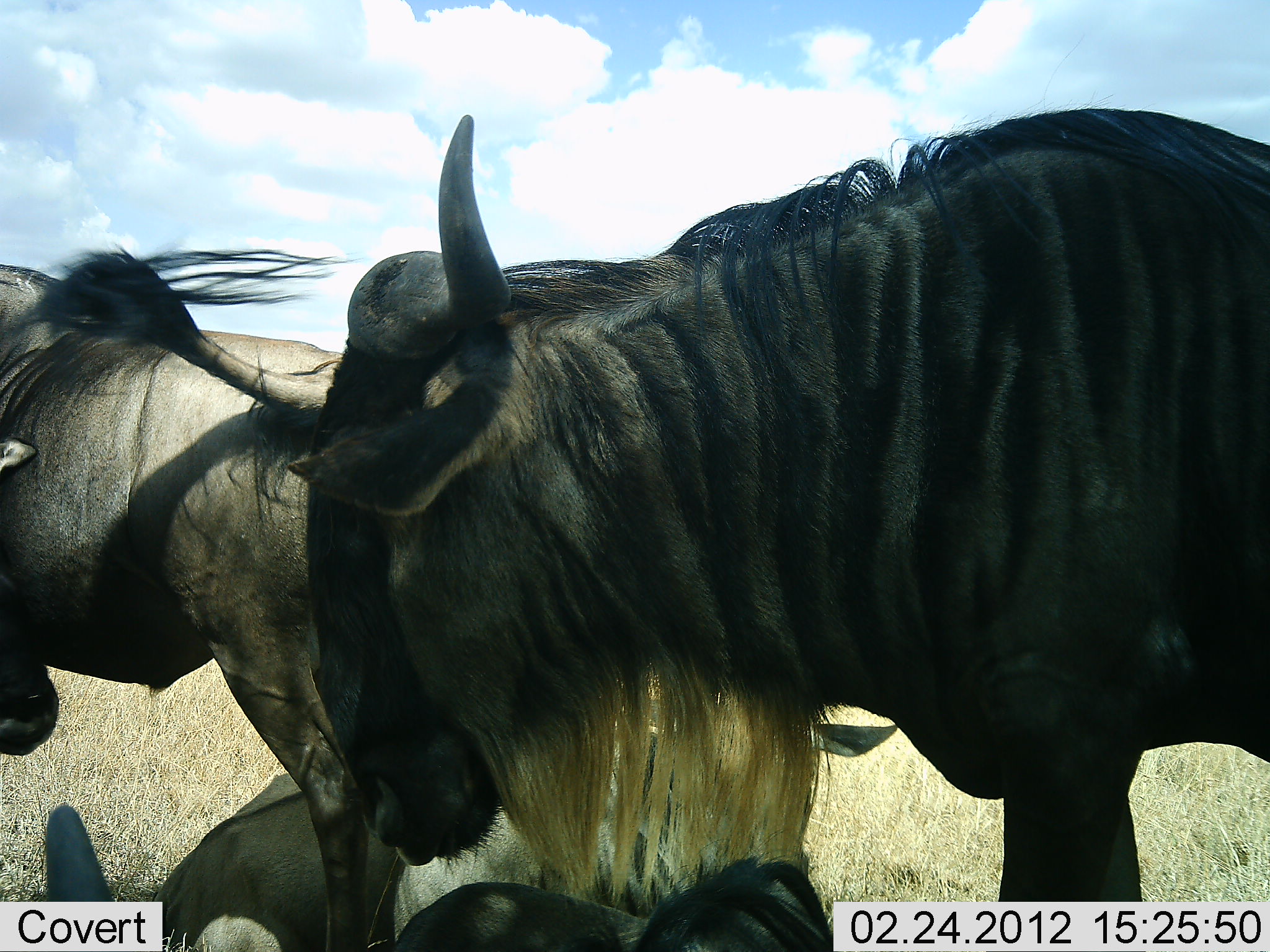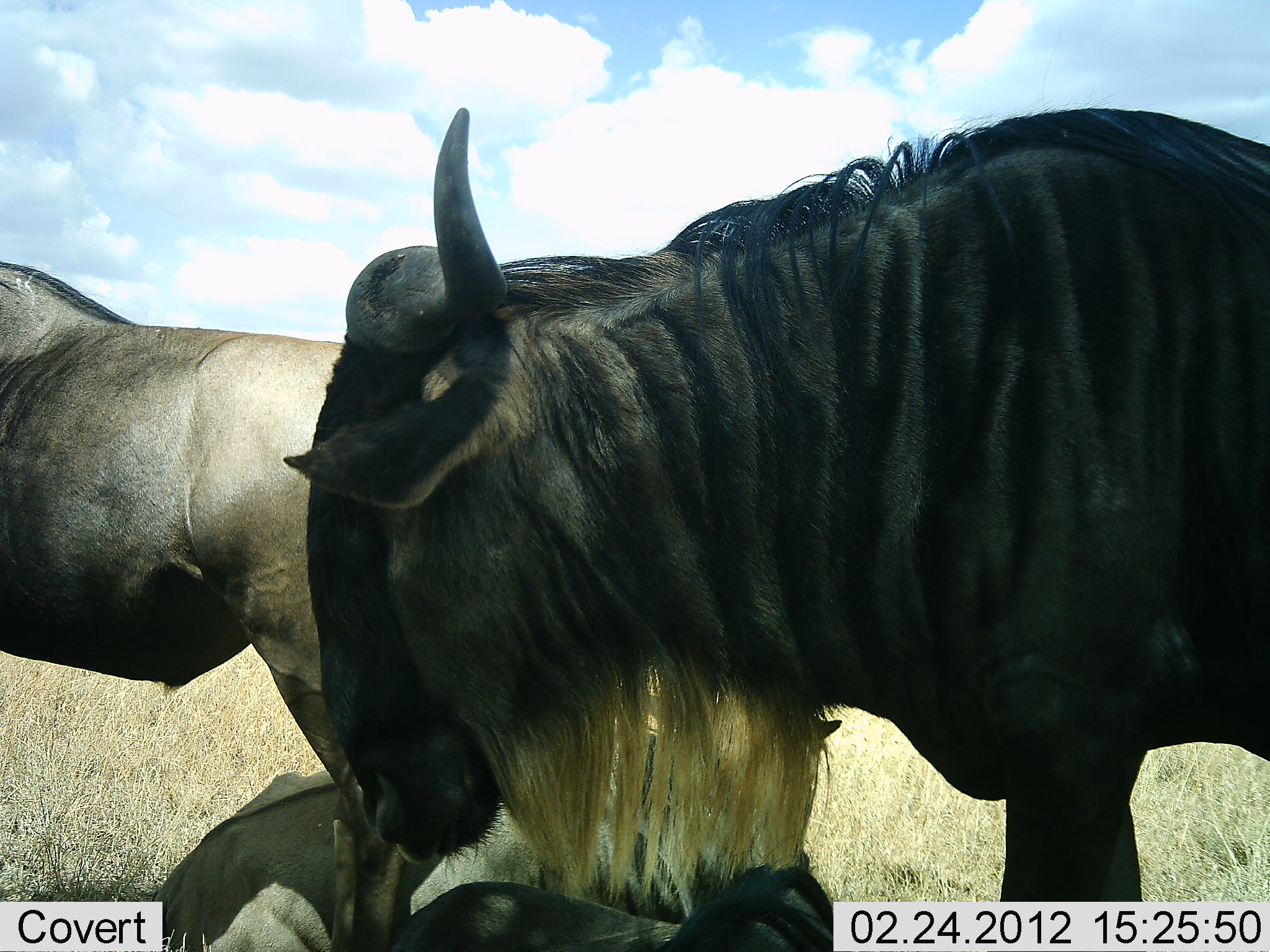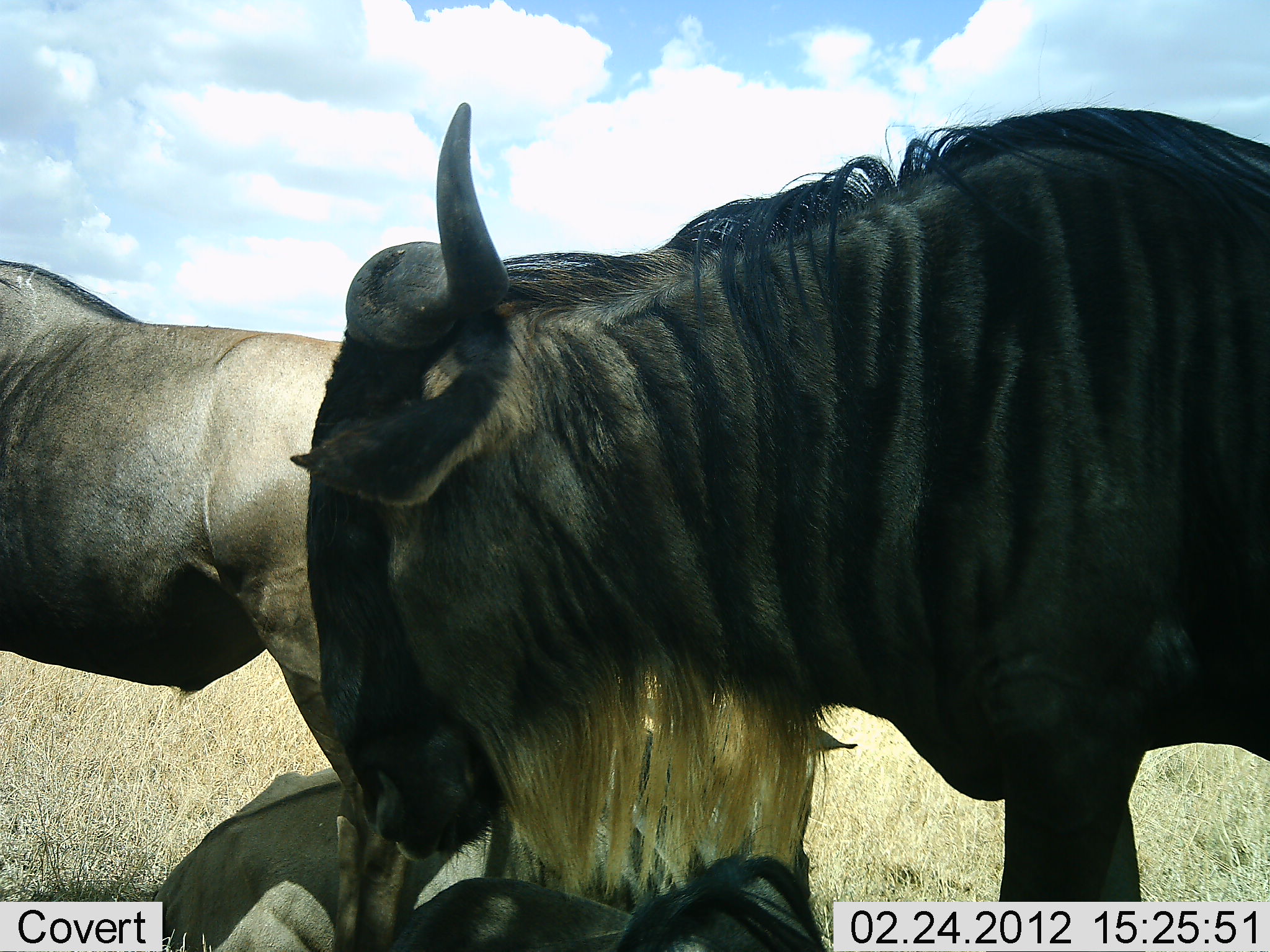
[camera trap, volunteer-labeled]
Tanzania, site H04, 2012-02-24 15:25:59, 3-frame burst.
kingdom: Animalia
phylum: Chordata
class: Mammalia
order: Artiodactyla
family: Bovidae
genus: Connochaetes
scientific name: Connochaetes taurinus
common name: blue wildebeest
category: wildebeest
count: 3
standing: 71%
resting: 64%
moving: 29%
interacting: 14%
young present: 0%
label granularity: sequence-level